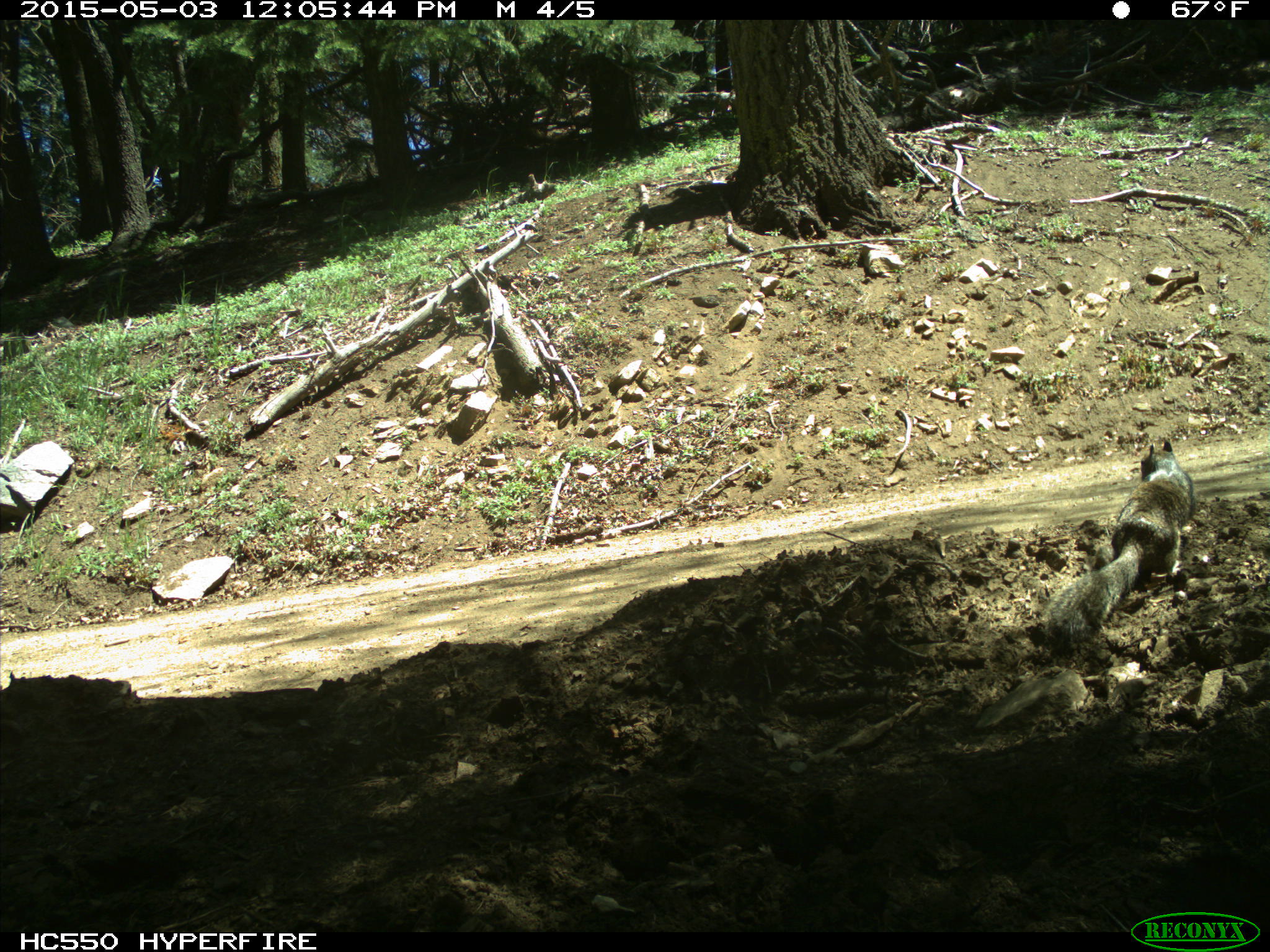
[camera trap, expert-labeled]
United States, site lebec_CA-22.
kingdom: Animalia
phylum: Chordata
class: Mammalia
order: Rodentia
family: Sciuridae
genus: Otospermophilus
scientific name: Otospermophilus beecheyi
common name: california ground squirrel